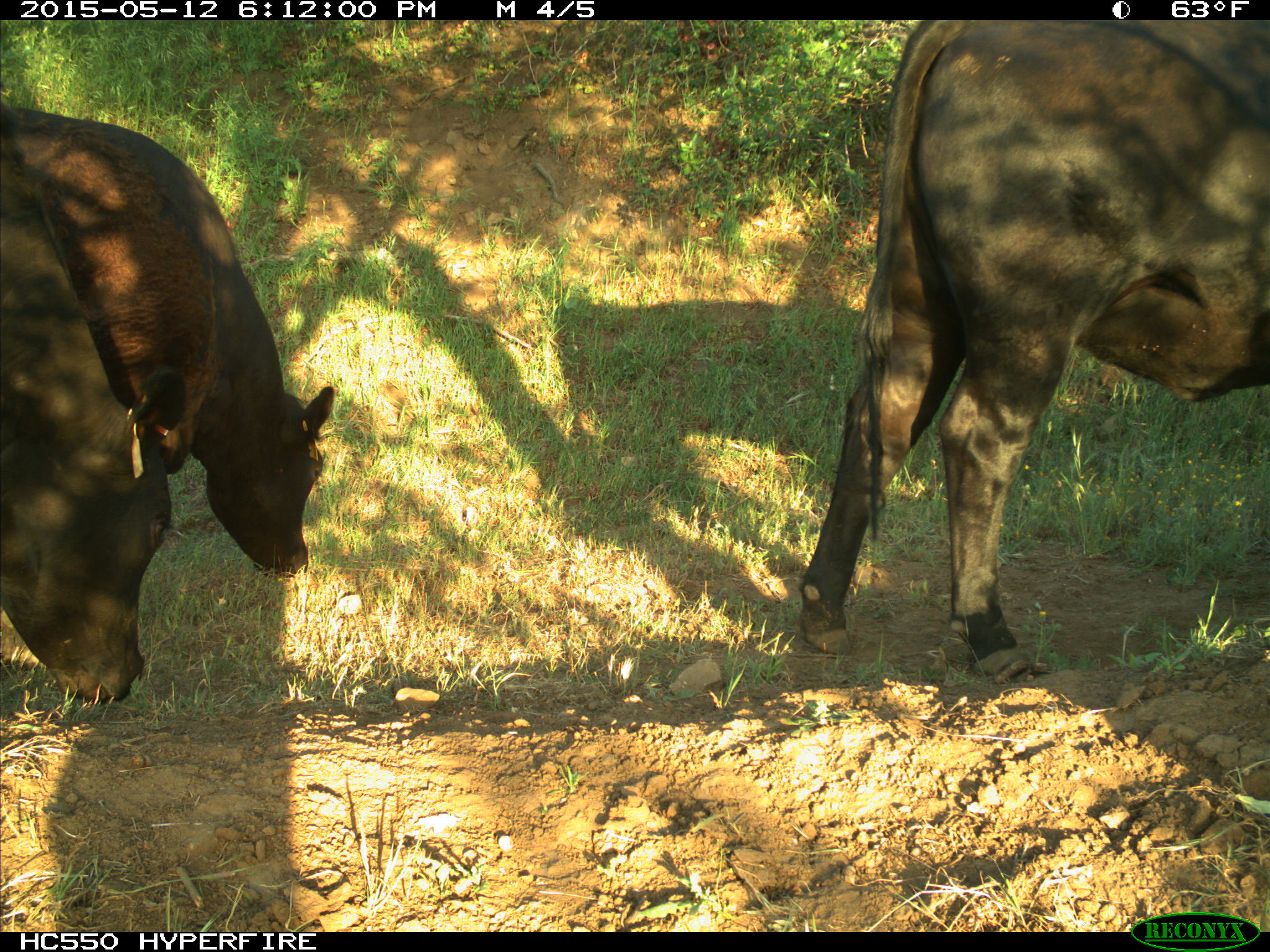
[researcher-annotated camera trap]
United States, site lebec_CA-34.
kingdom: Animalia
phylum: Chordata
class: Mammalia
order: Artiodactyla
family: Bovidae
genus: Bos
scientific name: Bos taurus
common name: domestic cow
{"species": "Bos taurus (domestic cow)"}